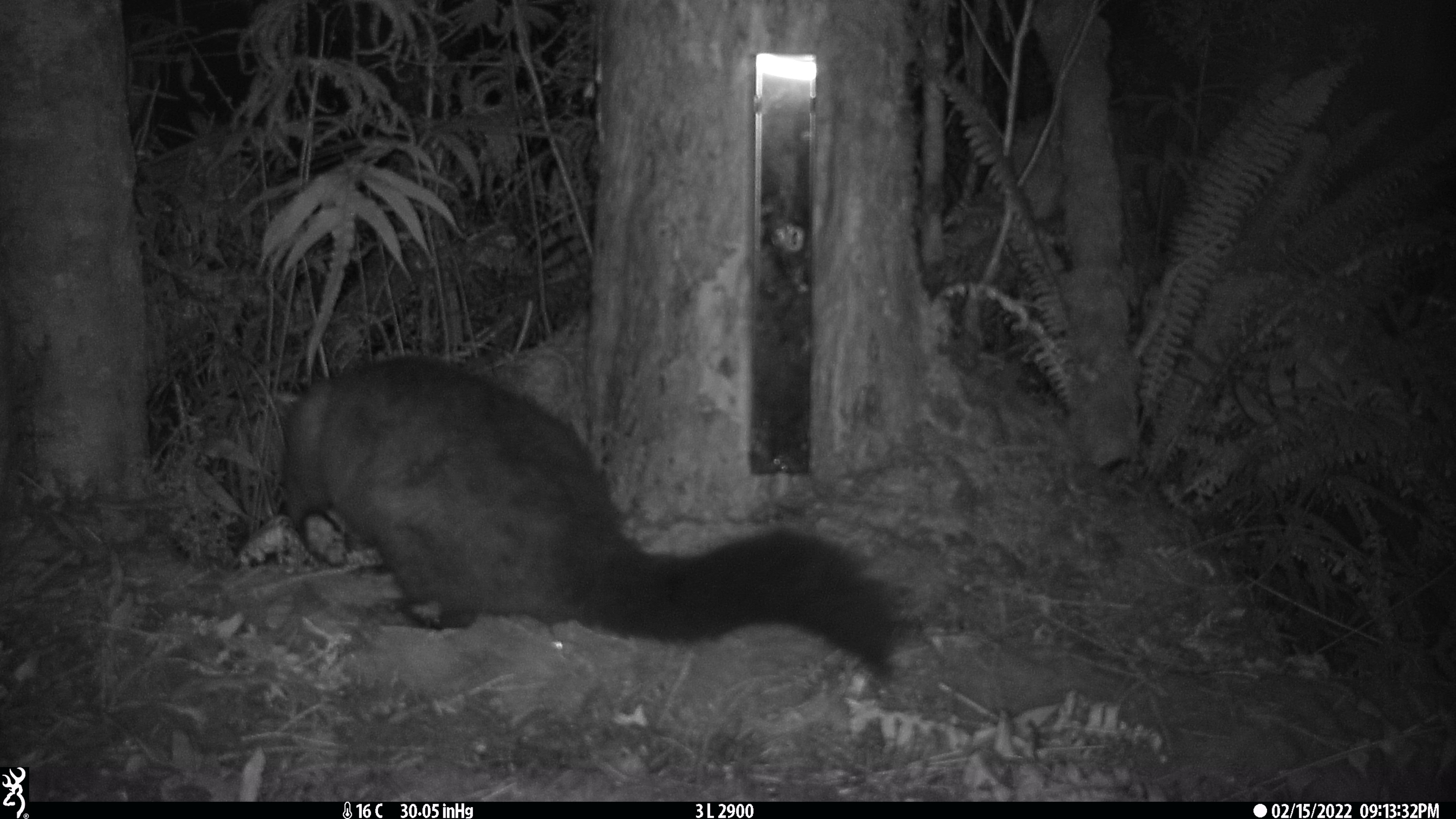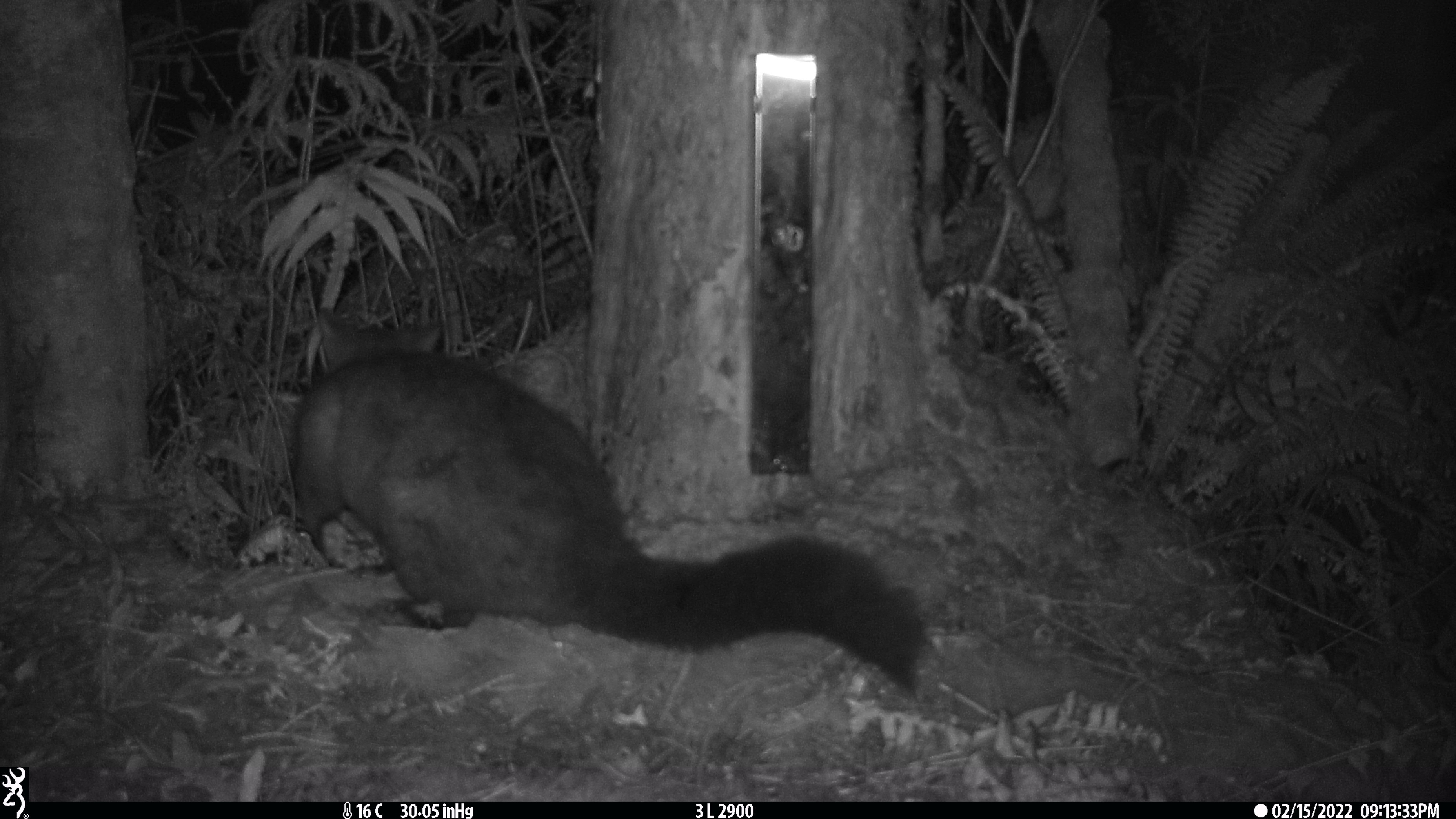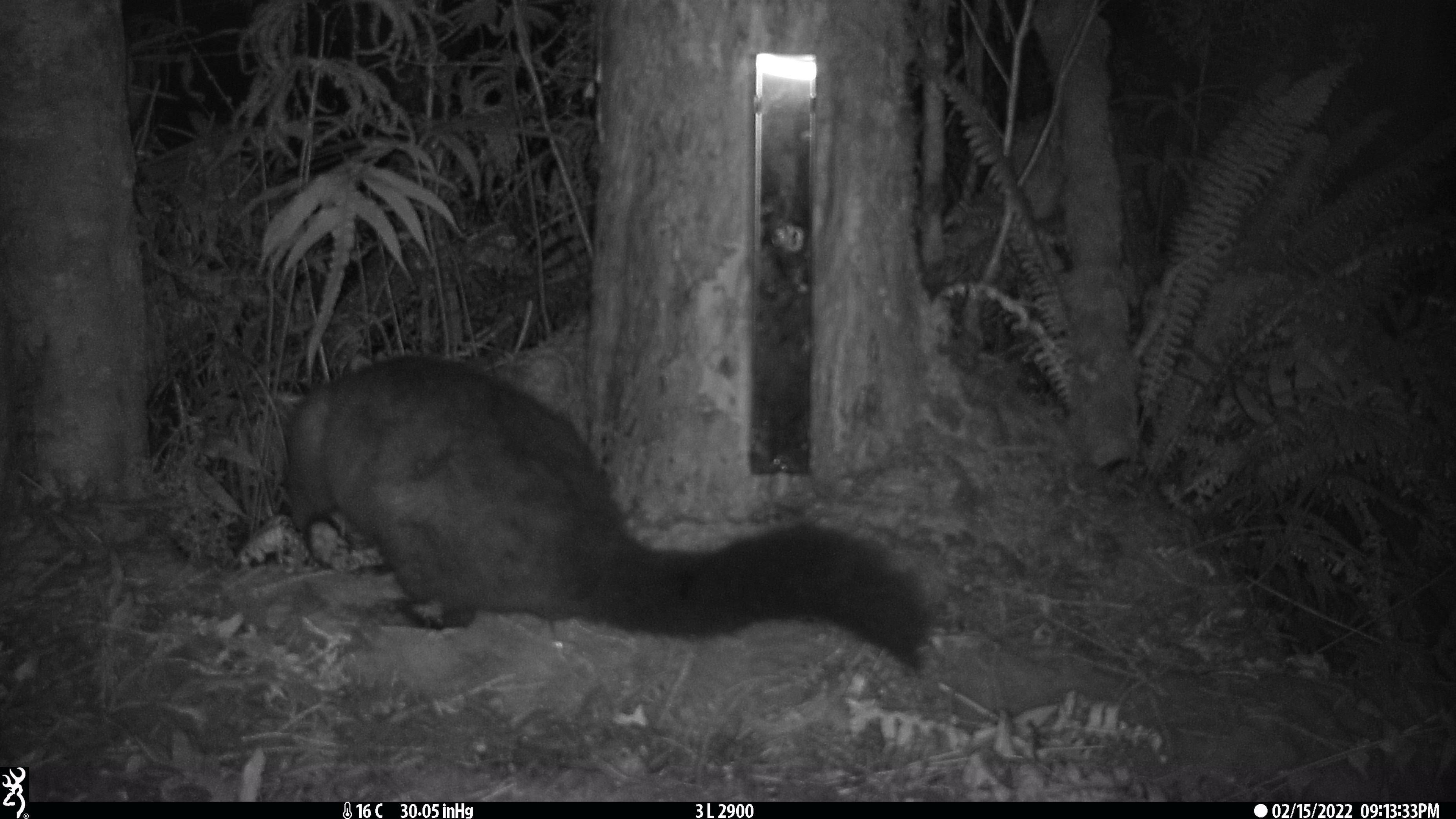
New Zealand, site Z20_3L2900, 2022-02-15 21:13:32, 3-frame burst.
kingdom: Animalia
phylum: Chordata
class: Mammalia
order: Diprotodontia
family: Phalangeridae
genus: Trichosurus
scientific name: Trichosurus vulpecula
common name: common brushtail possum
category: possum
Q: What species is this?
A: Possum (common brushtail possum) (Trichosurus vulpecula).